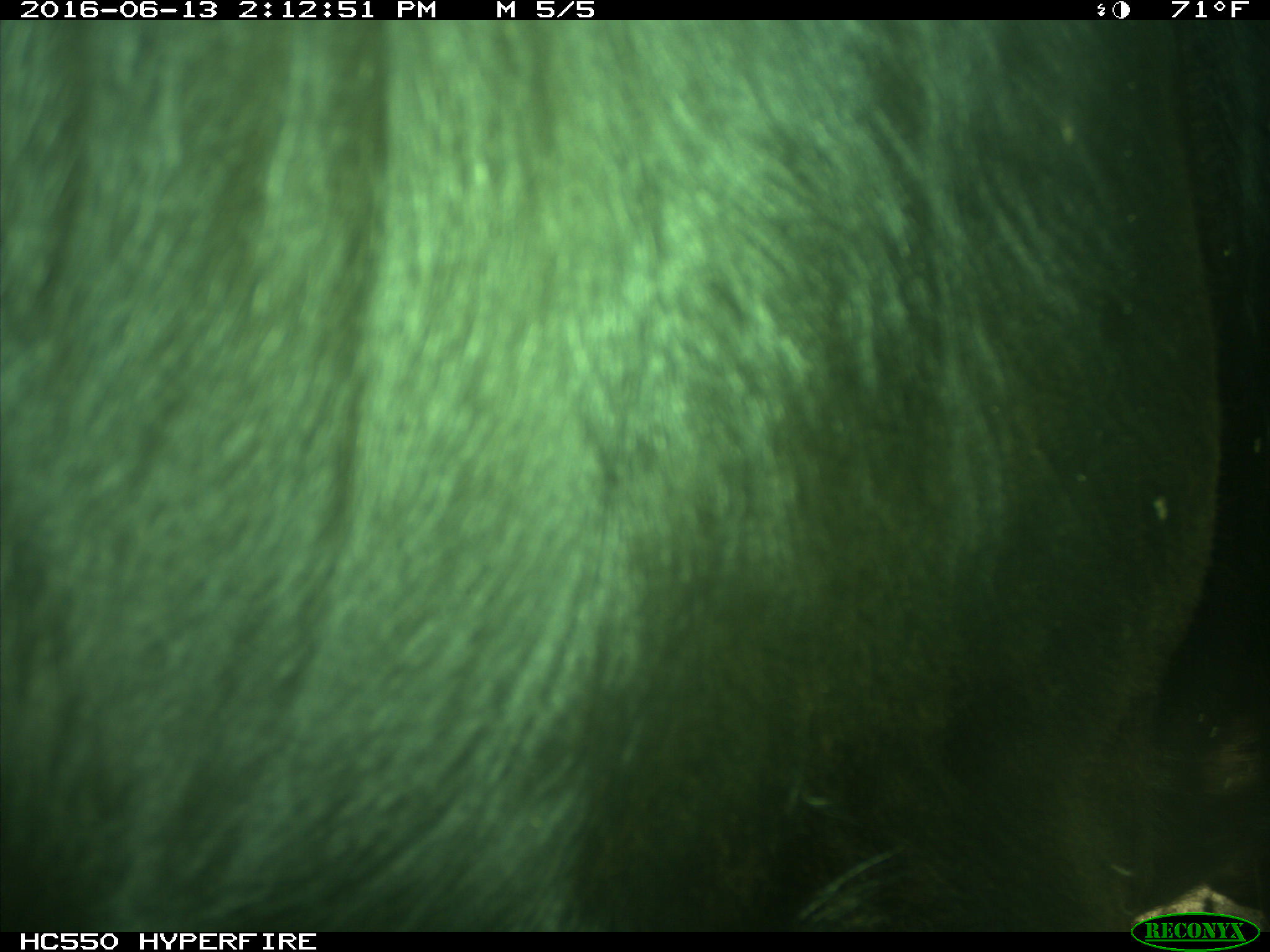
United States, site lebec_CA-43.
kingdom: Animalia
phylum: Chordata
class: Mammalia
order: Artiodactyla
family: Bovidae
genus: Bos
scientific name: Bos taurus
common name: domestic cow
Bos taurus (domestic cow).